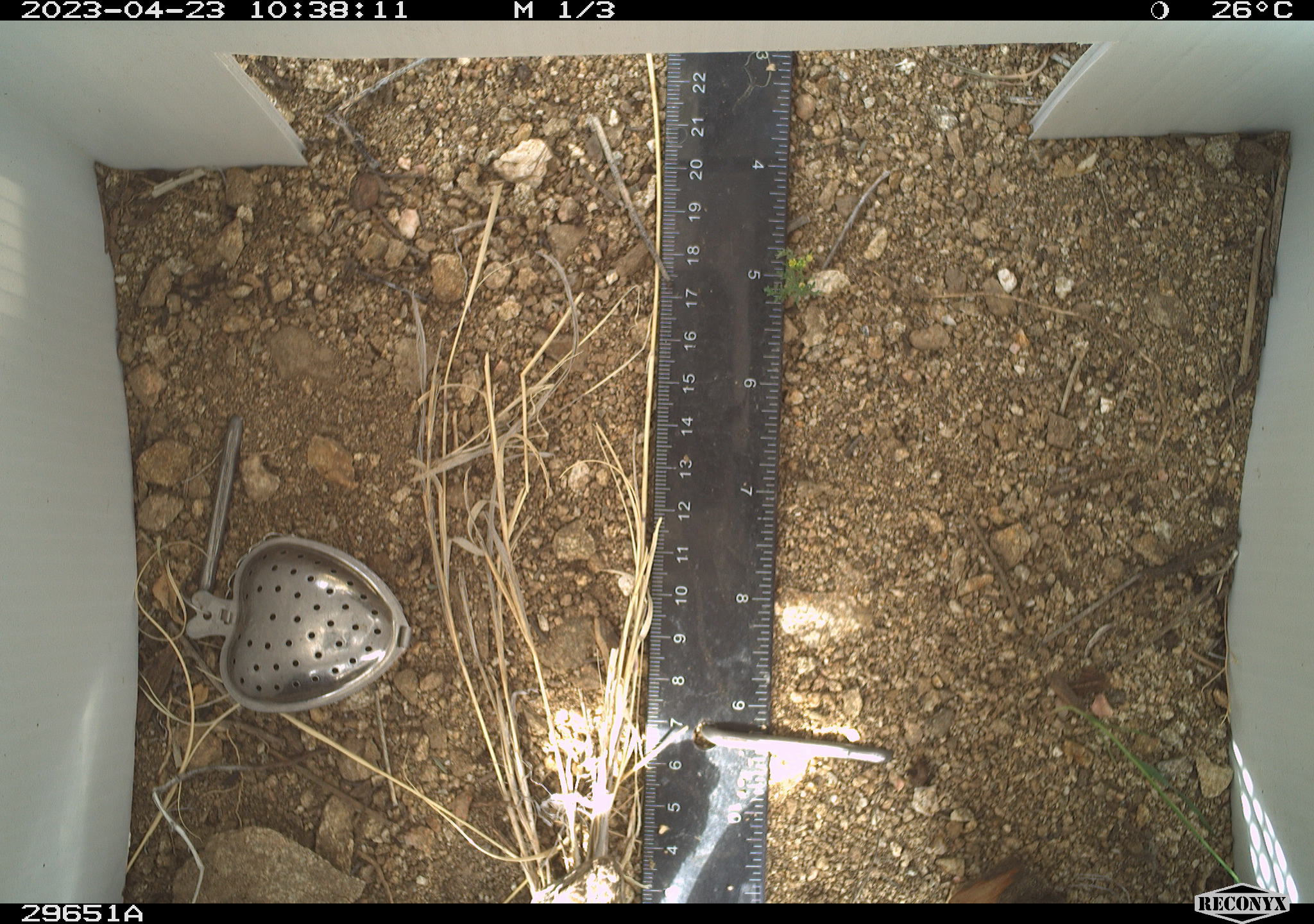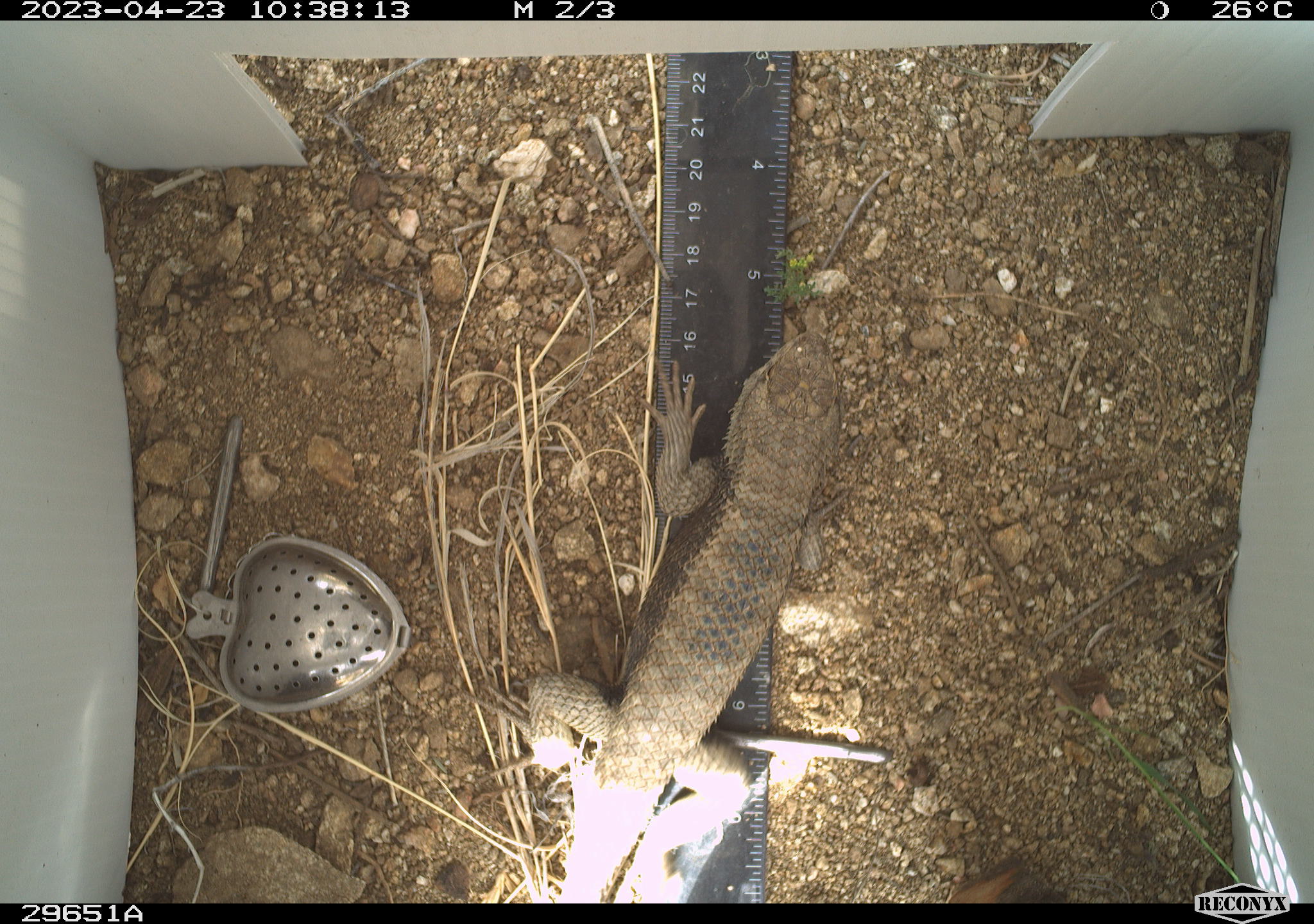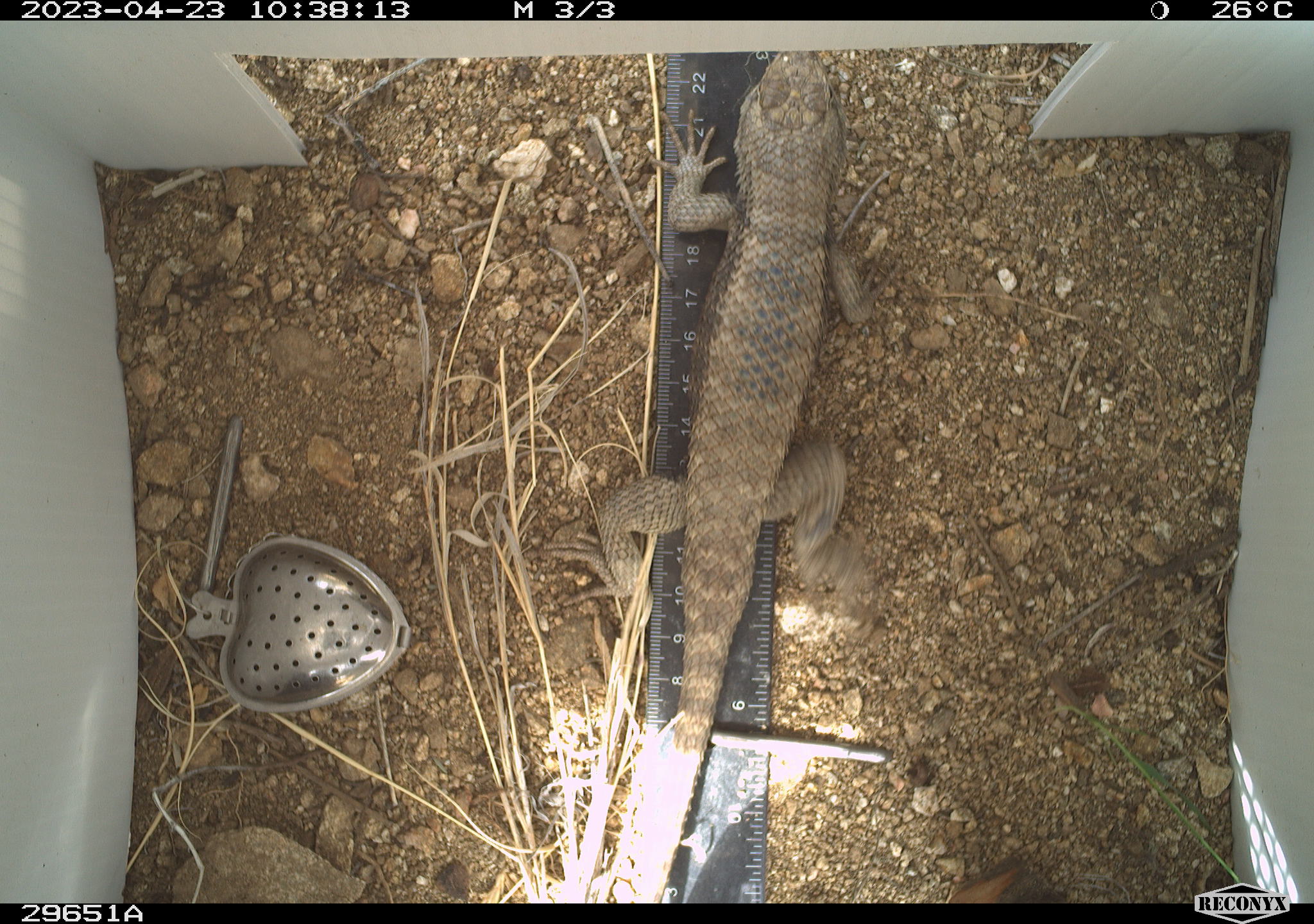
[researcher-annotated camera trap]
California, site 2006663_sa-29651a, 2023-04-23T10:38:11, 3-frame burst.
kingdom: Animalia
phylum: Chordata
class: Reptilia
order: Squamata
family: Phrynosomatidae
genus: Sceloporus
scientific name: Sceloporus uniformis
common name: yellow-backed spiny lizard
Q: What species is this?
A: Yellow-backed spiny lizard (Sceloporus uniformis).